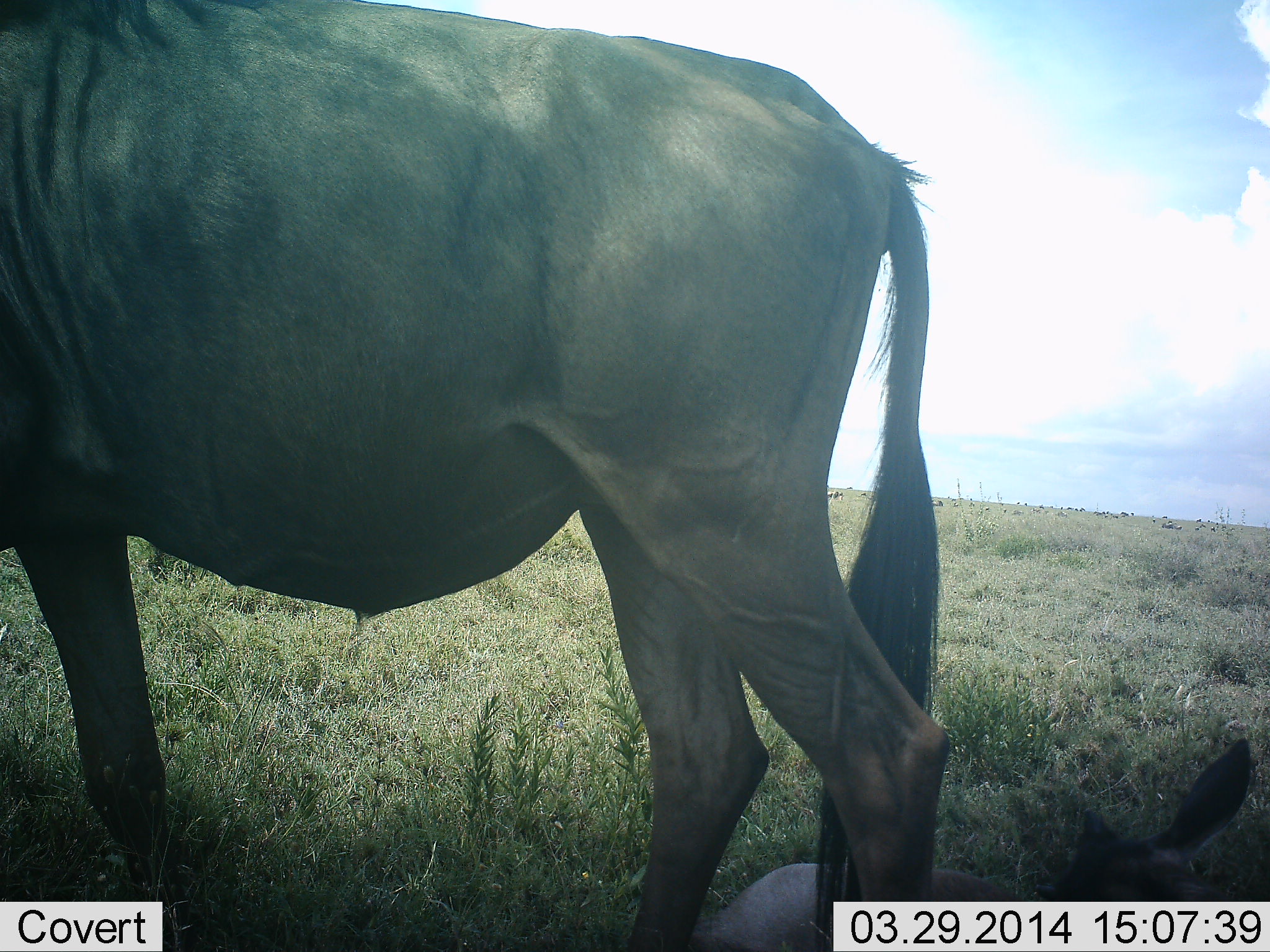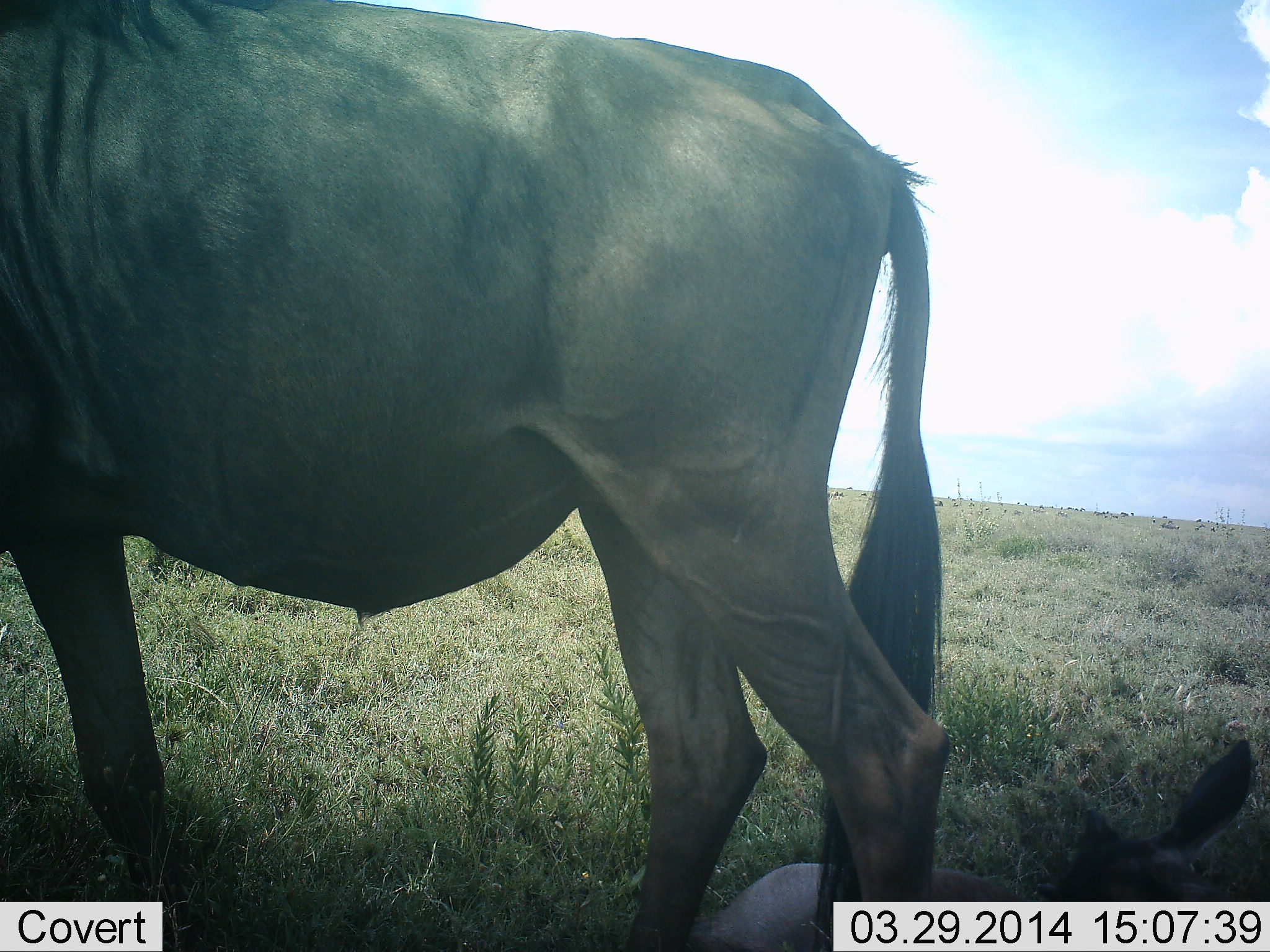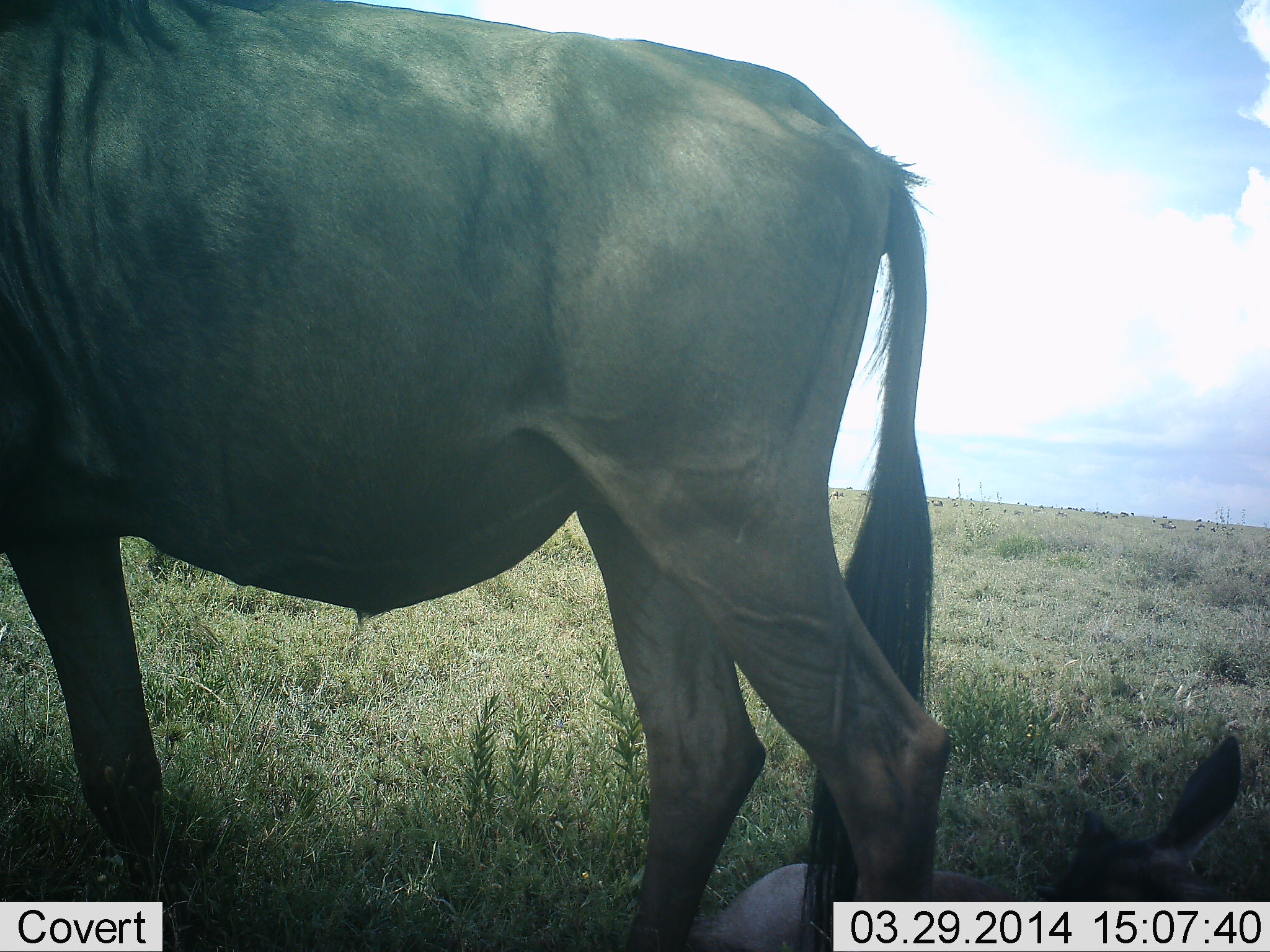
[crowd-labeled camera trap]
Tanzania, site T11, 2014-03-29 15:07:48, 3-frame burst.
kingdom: Animalia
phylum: Chordata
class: Mammalia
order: Artiodactyla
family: Bovidae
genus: Connochaetes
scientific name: Connochaetes taurinus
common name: blue wildebeest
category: wildebeest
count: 2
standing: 90%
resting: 80%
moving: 20%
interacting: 0%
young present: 50%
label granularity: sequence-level